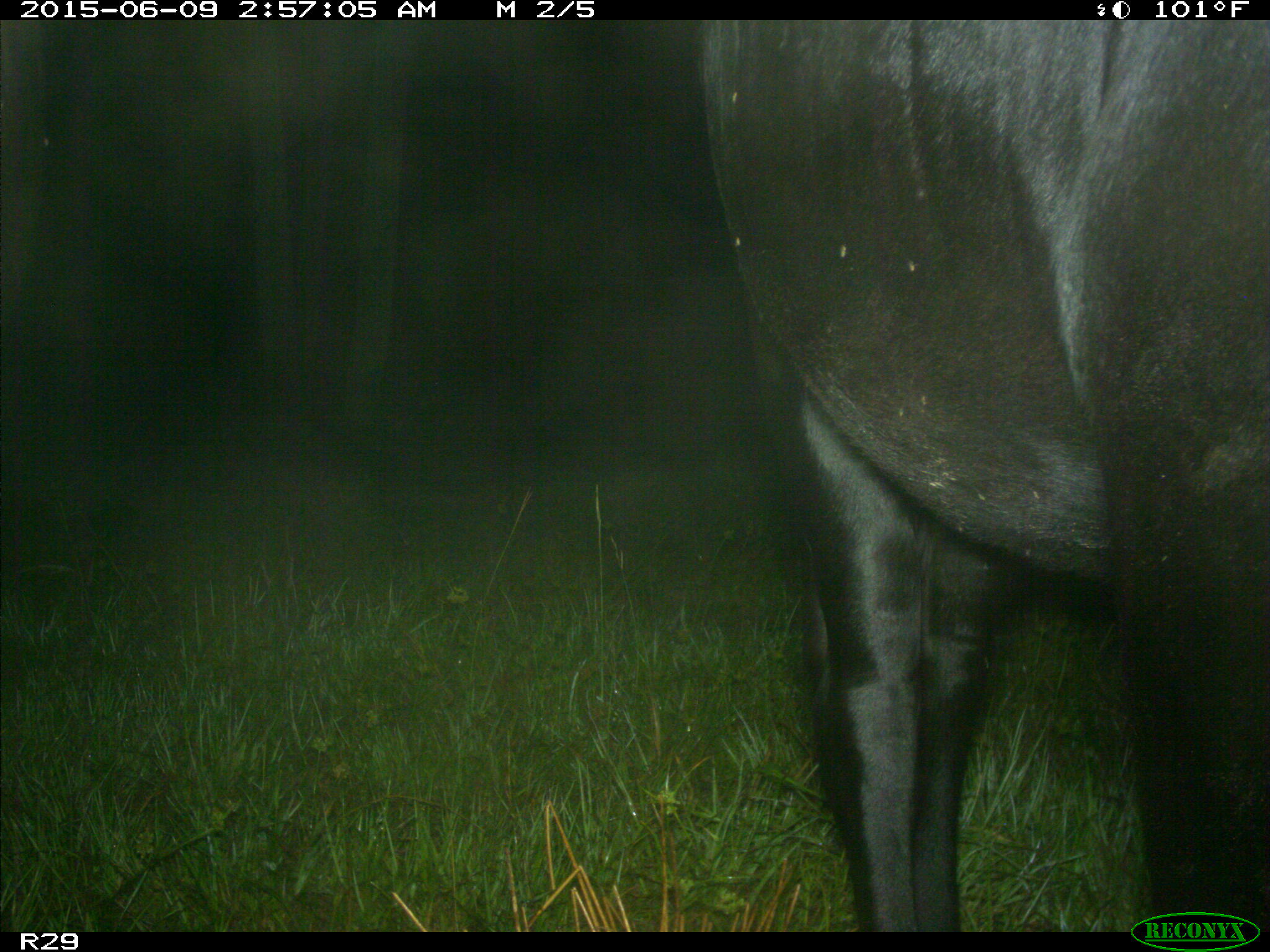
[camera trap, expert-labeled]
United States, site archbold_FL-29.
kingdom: Animalia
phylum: Chordata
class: Mammalia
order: Artiodactyla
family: Bovidae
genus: Bos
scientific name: Bos taurus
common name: domestic cow